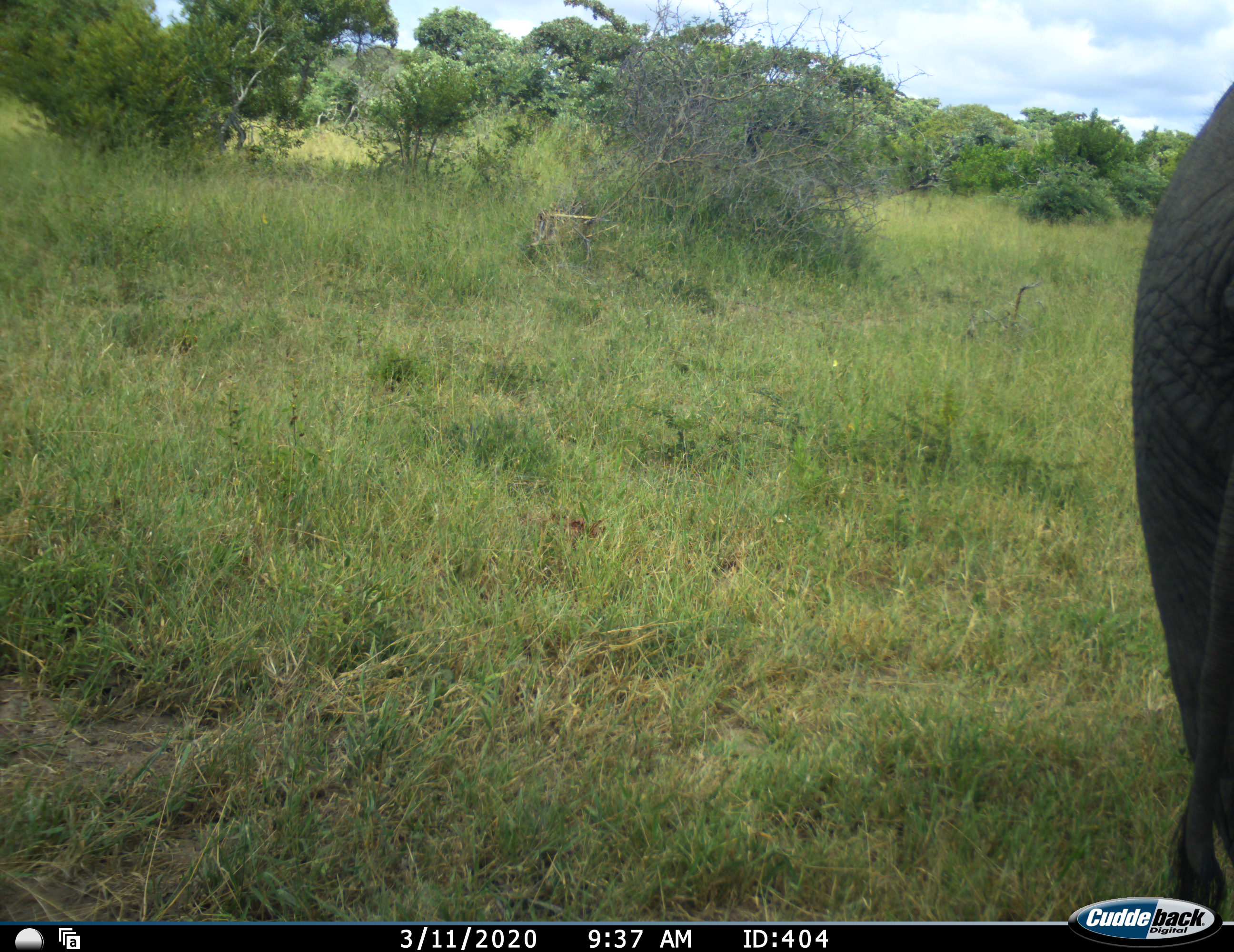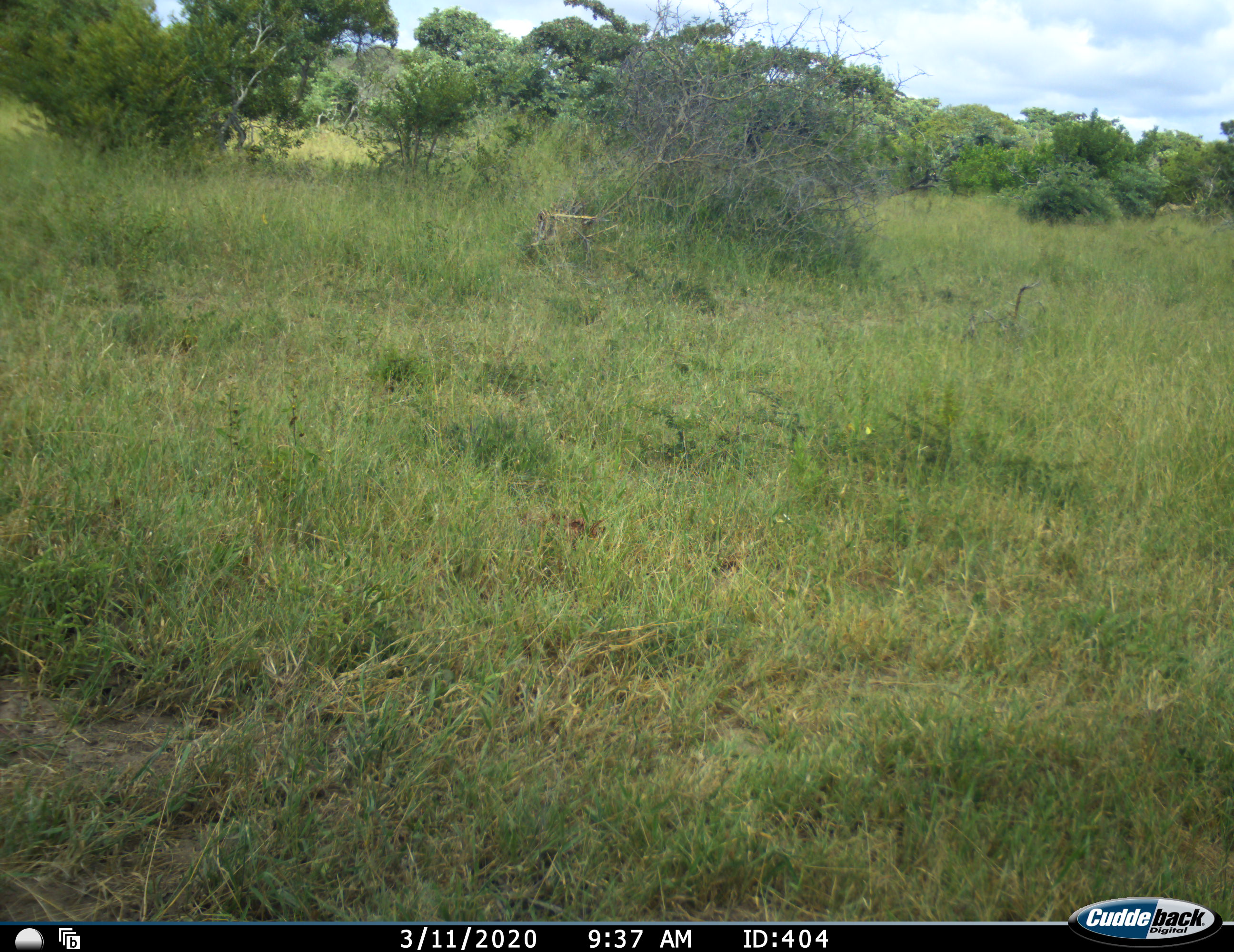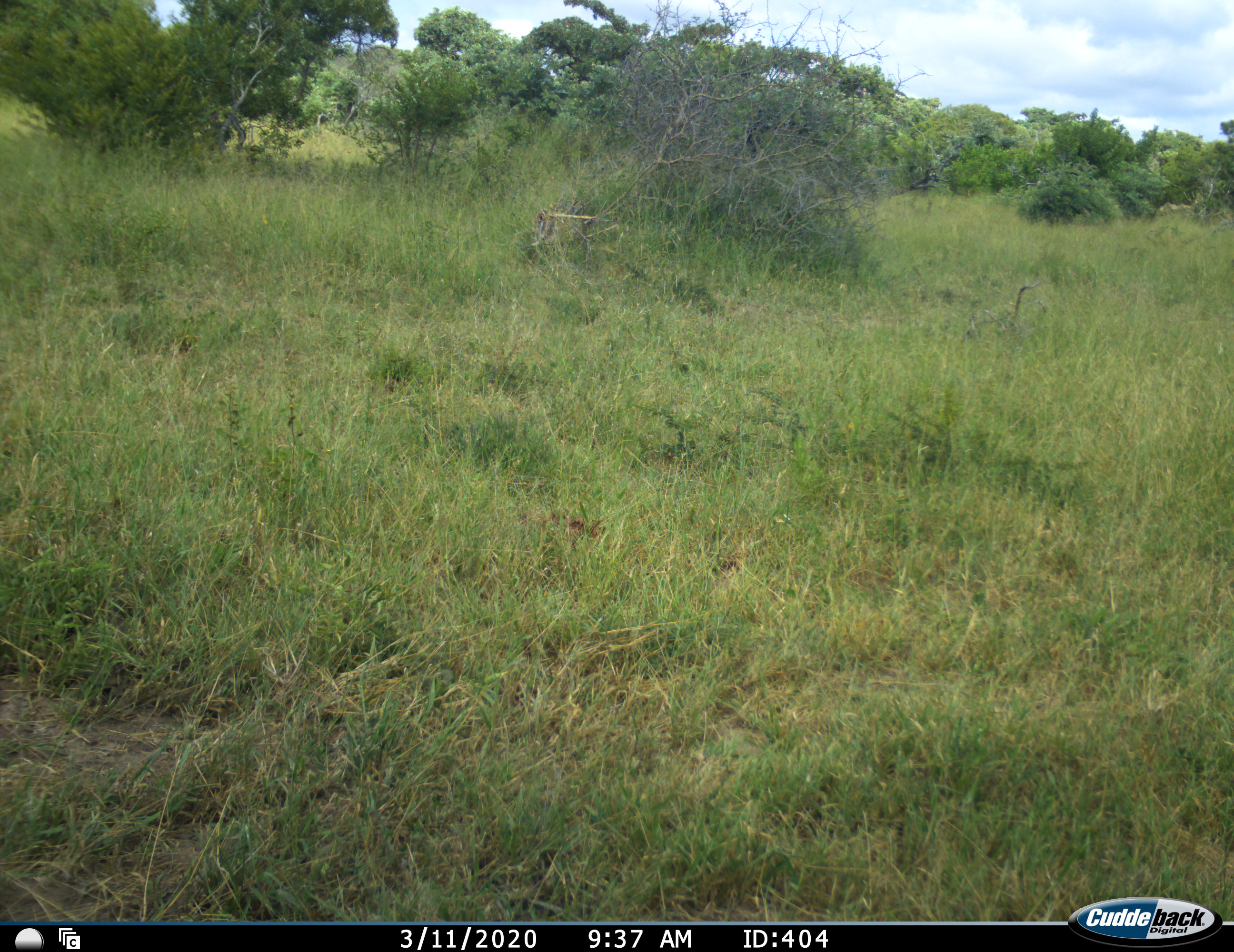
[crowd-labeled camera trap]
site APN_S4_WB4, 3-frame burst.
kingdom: Animalia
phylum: Chordata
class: Mammalia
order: Proboscidea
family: Elephantidae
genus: Loxodonta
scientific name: Loxodonta africana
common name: african bush elephant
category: elephant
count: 1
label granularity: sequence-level